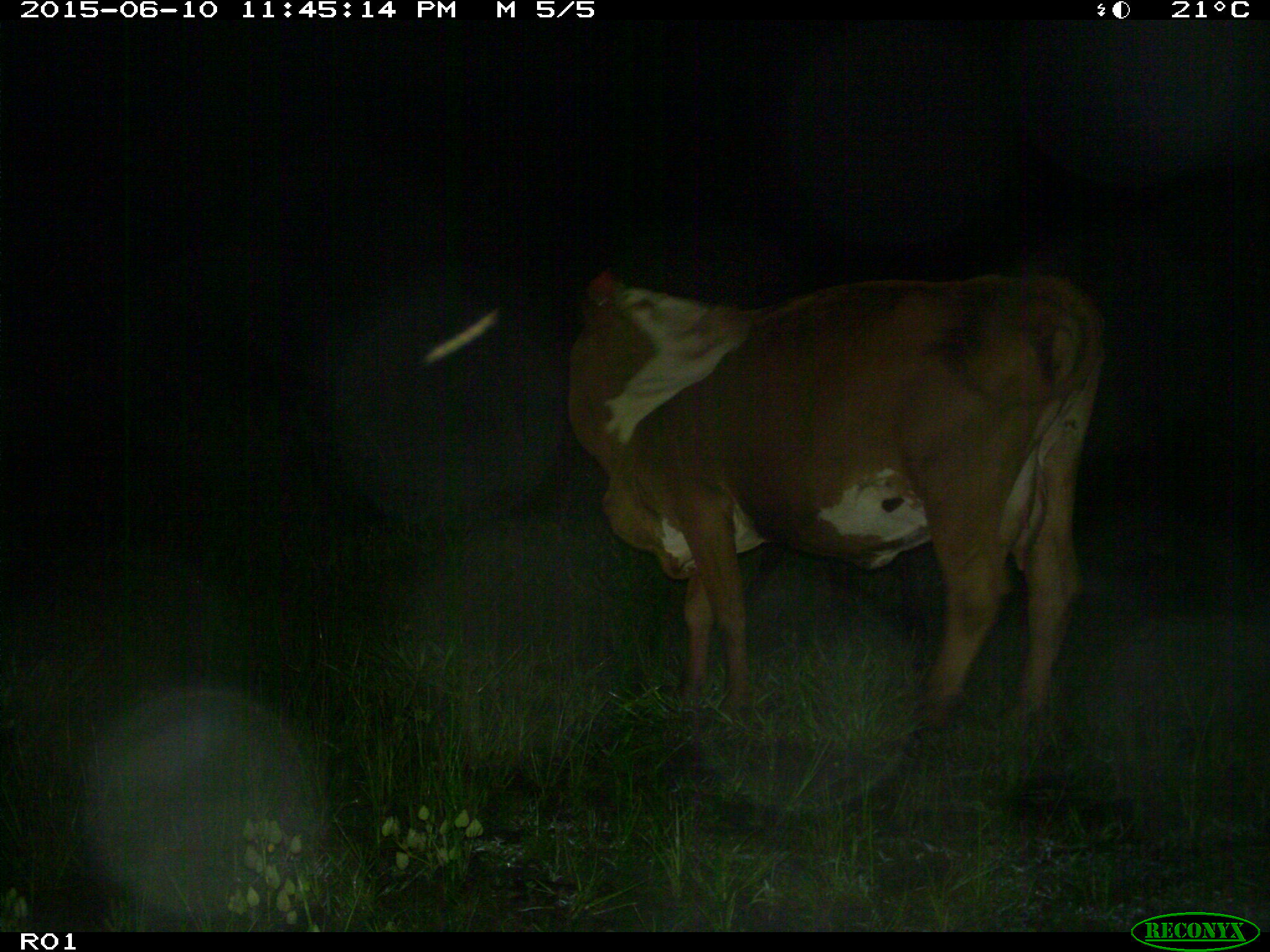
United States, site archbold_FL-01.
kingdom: Animalia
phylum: Chordata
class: Mammalia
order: Artiodactyla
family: Bovidae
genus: Bos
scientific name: Bos taurus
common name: domestic cow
Bos taurus (domestic cow).